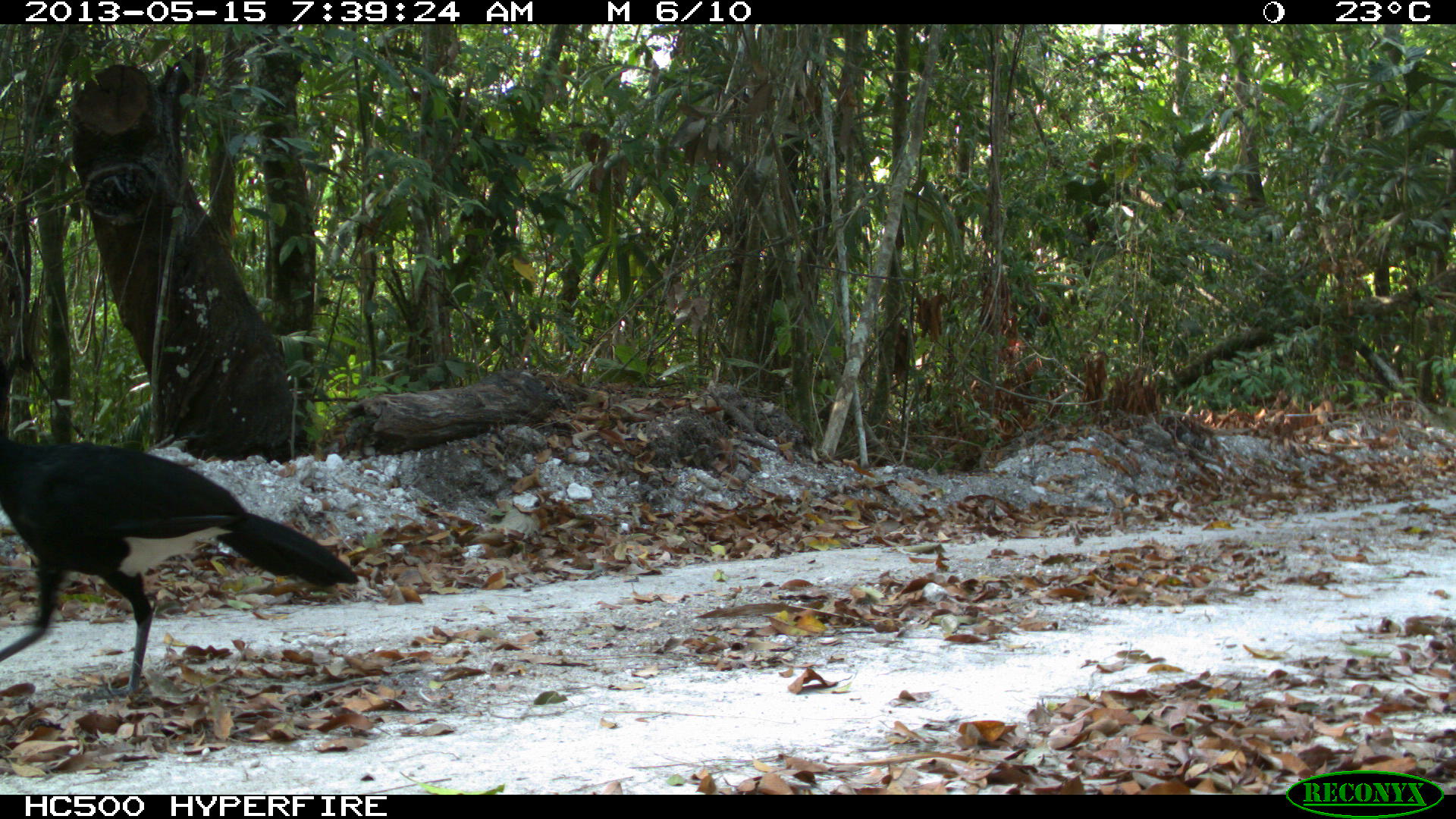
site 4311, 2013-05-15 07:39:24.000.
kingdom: Animalia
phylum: Chordata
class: Aves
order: Galliformes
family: Cracidae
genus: Crax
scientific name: Crax rubra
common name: great curassow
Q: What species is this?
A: Crax rubra (great curassow).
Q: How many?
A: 1.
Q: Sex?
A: Male.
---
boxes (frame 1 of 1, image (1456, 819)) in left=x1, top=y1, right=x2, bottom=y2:
crax rubra: left=0, top=360, right=359, bottom=699